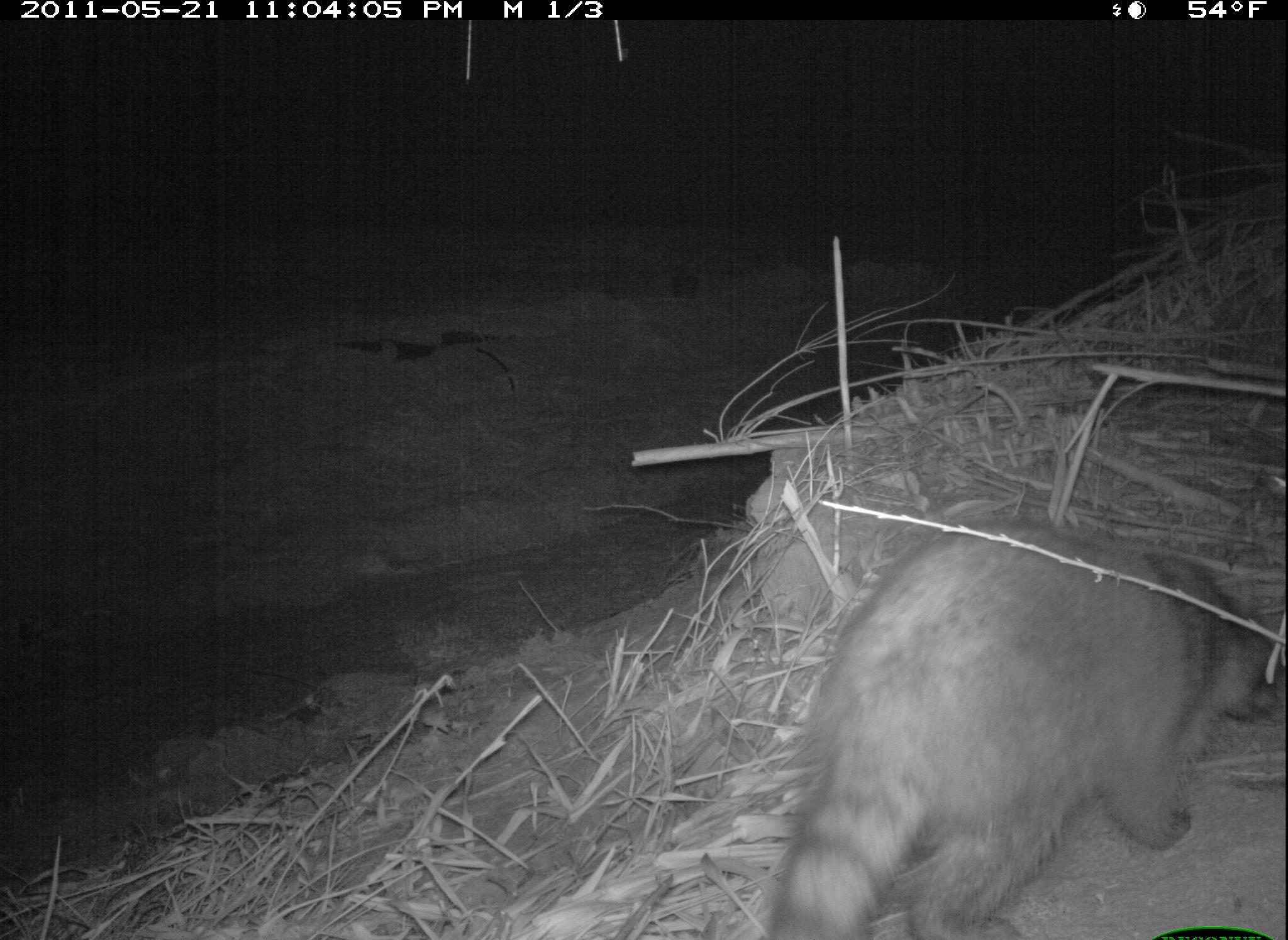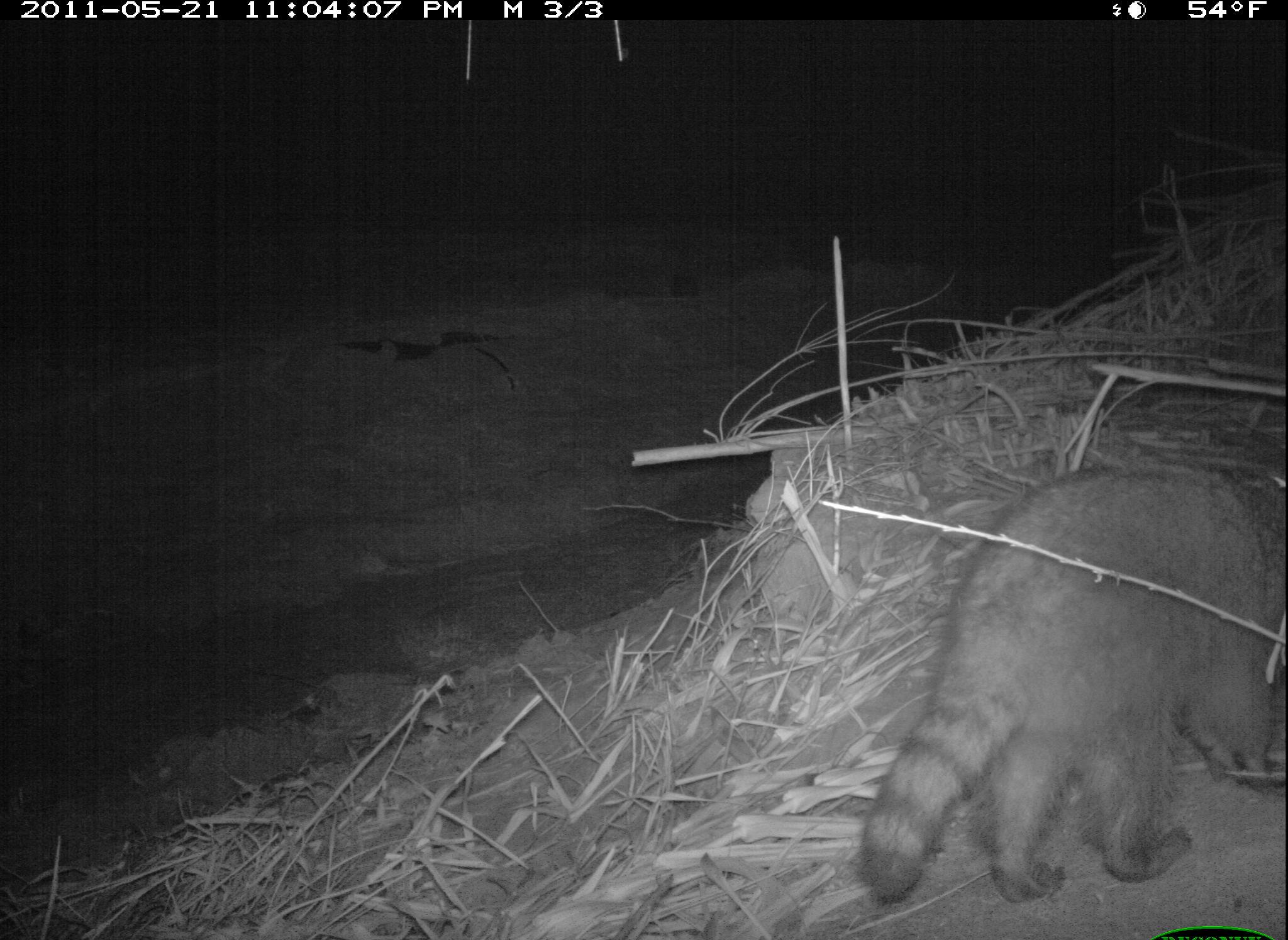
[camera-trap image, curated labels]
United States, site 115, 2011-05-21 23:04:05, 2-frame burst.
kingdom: Animalia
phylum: Chordata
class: Mammalia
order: Carnivora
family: Procyonidae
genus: Procyon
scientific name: Procyon lotor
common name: raccoon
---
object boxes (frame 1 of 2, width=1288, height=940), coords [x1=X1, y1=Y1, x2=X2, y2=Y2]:
raccoon: [x1=742, y1=493, x2=1265, y2=940]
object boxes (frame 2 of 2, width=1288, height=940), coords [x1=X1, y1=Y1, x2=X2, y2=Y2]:
raccoon: [x1=853, y1=412, x2=1282, y2=926]